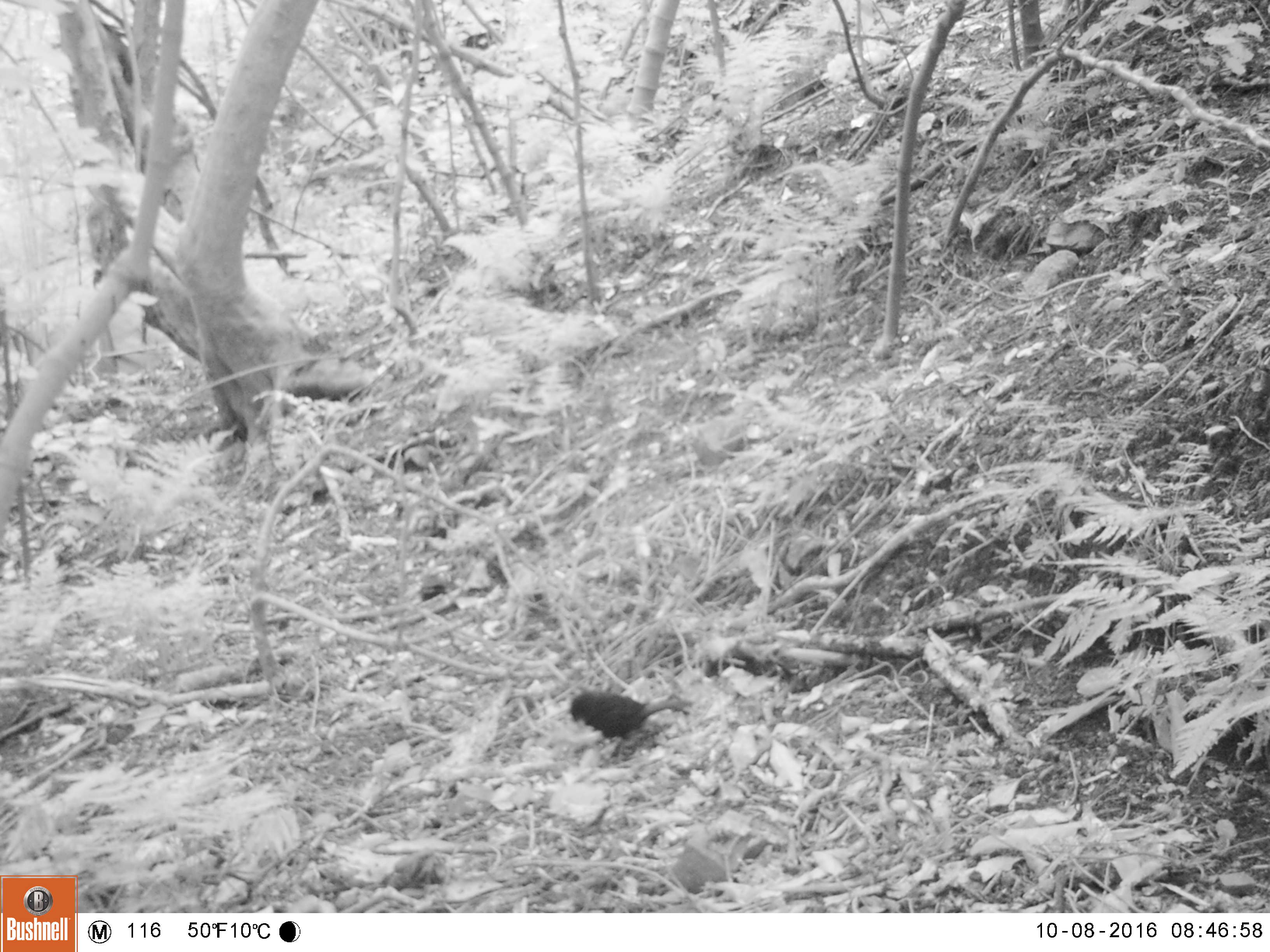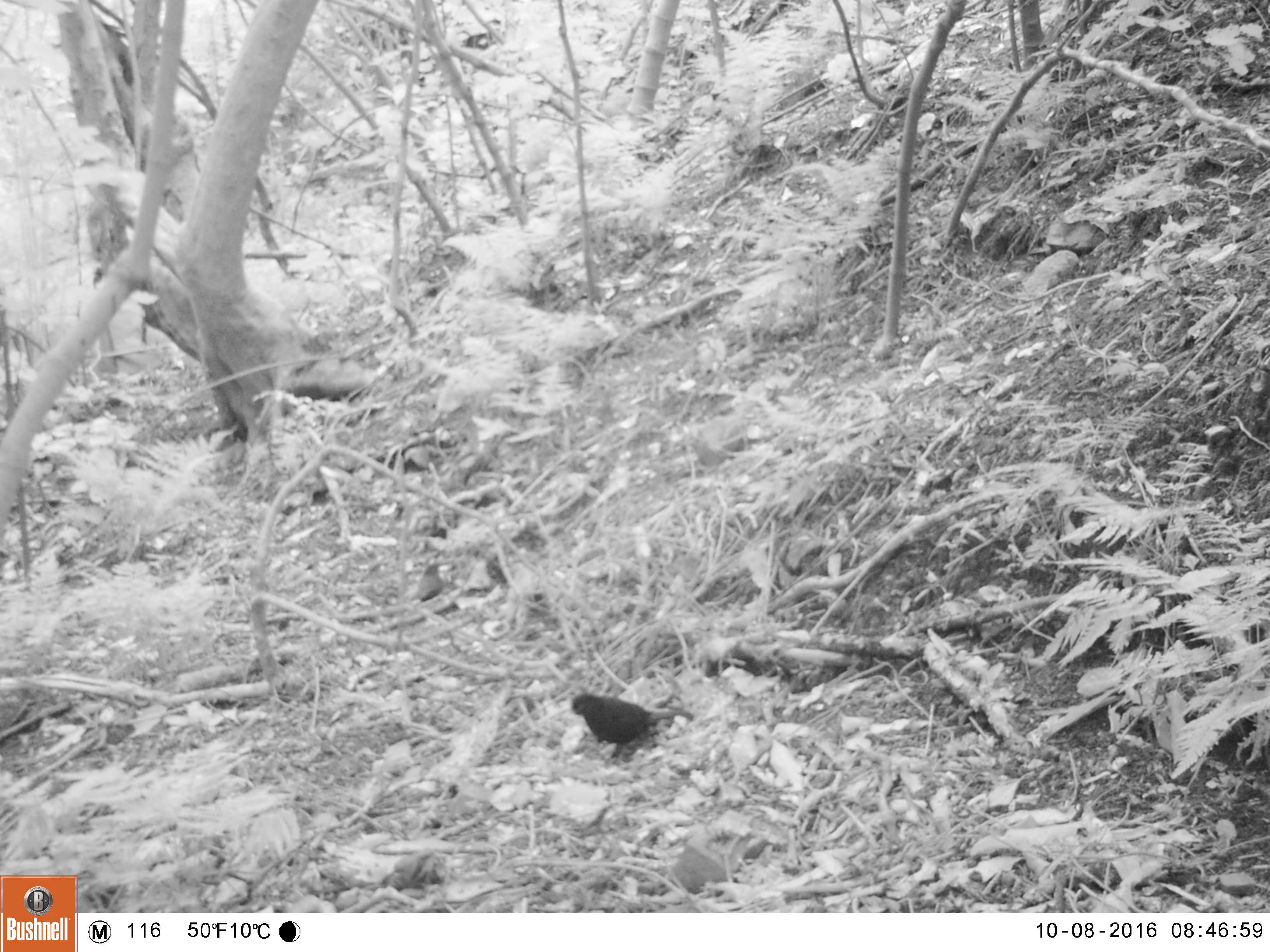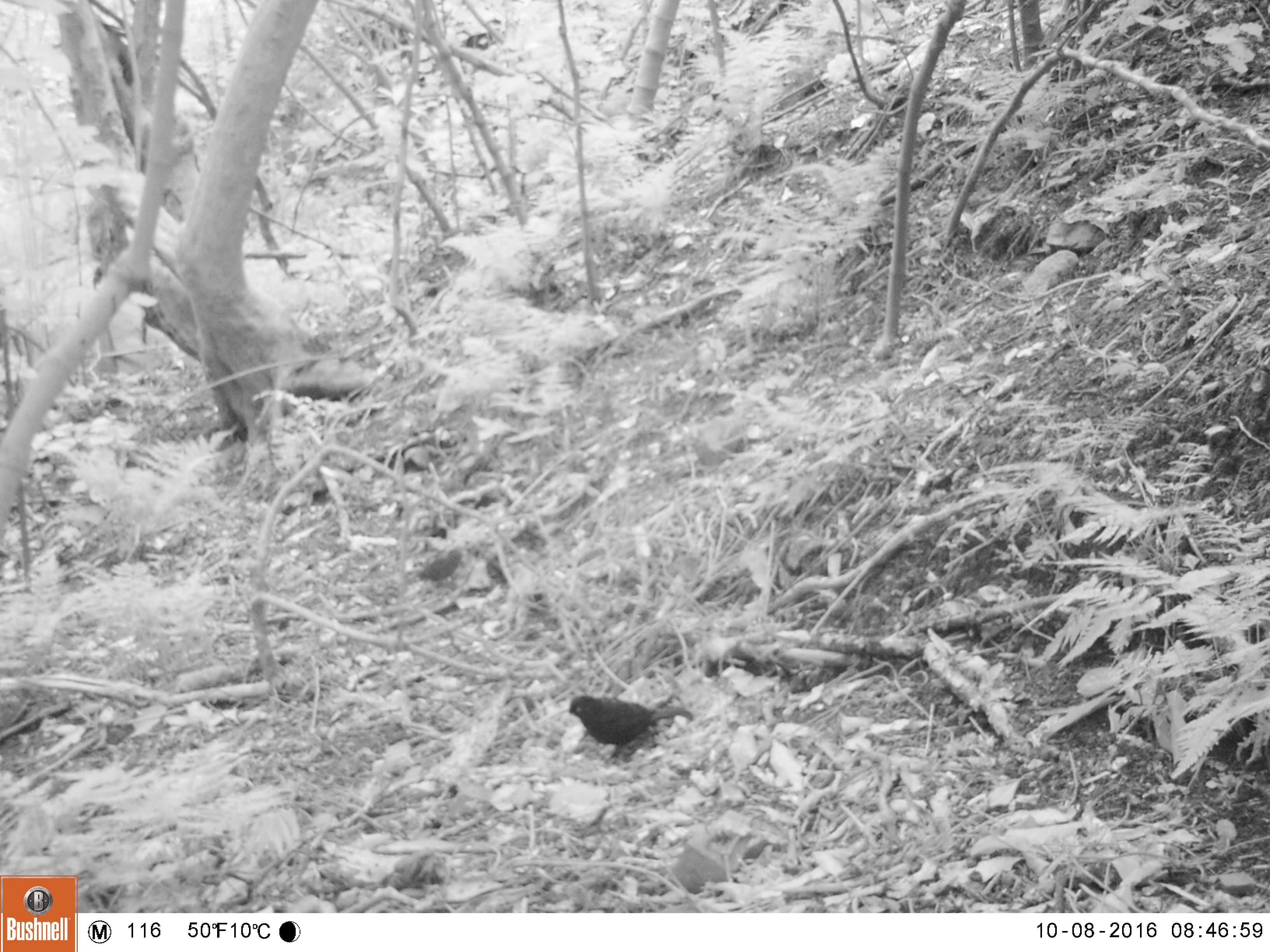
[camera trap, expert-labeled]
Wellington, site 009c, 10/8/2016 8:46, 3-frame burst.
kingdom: Animalia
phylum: Chordata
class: Aves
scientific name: Aves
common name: bird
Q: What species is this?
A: Bird (Aves).